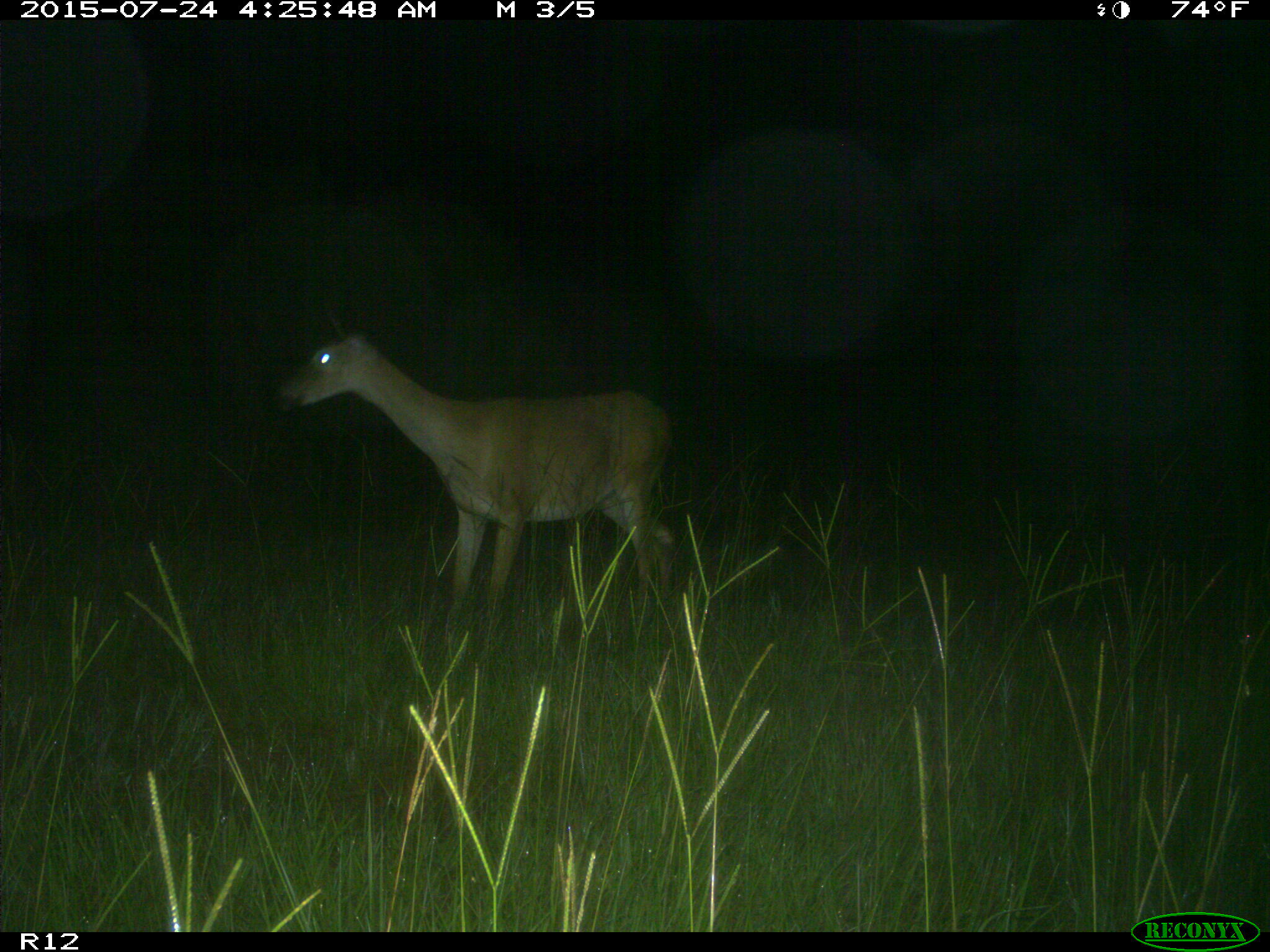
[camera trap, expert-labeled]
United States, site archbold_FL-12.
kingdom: Animalia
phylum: Chordata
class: Mammalia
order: Artiodactyla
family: Cervidae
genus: Odocoileus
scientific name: Odocoileus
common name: deer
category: unidentified deer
Unidentified deer (deer) (Odocoileus).